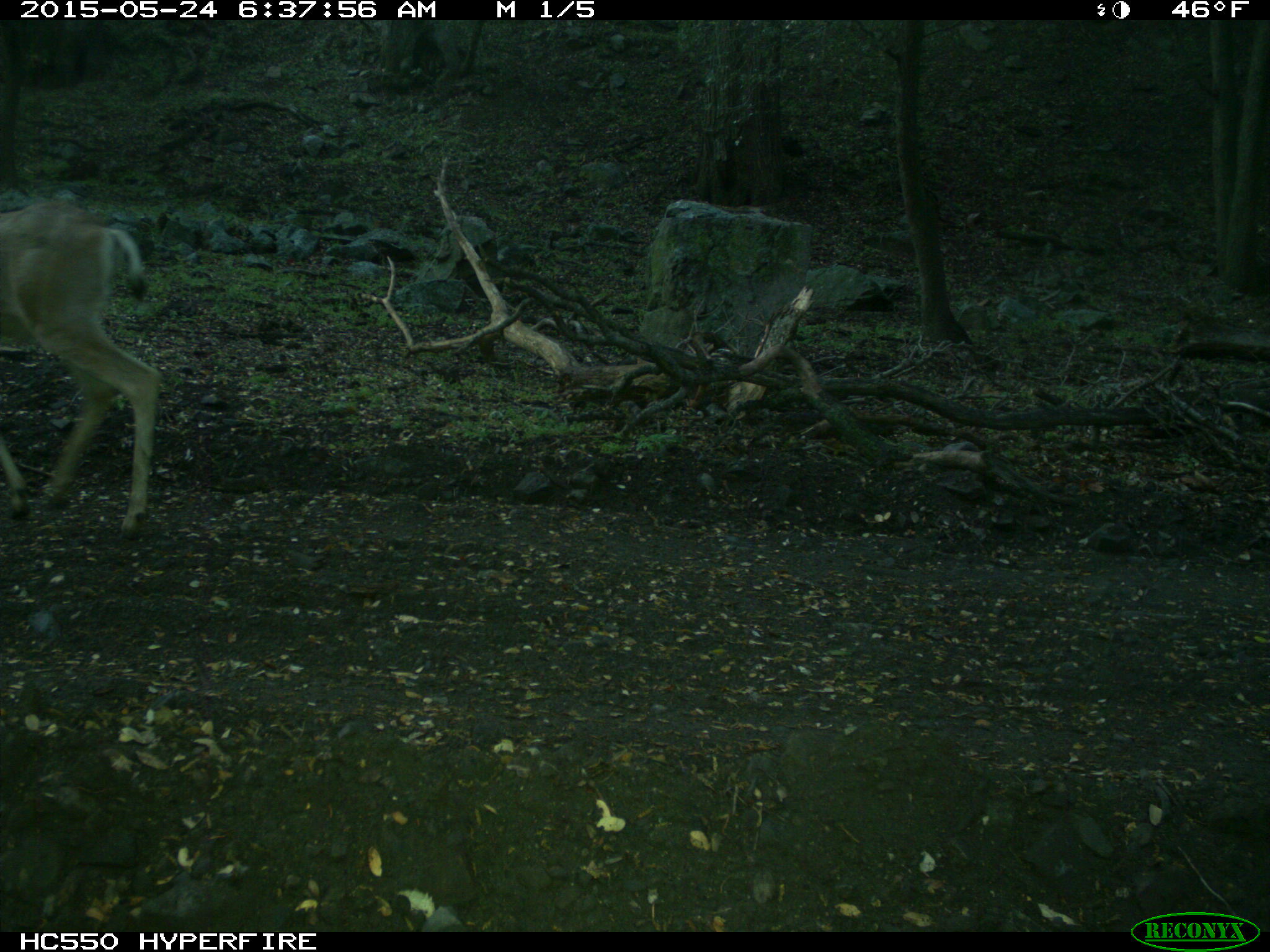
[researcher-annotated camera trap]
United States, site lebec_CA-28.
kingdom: Animalia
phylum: Chordata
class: Mammalia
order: Artiodactyla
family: Cervidae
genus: Odocoileus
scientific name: Odocoileus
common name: deer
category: unidentified deer